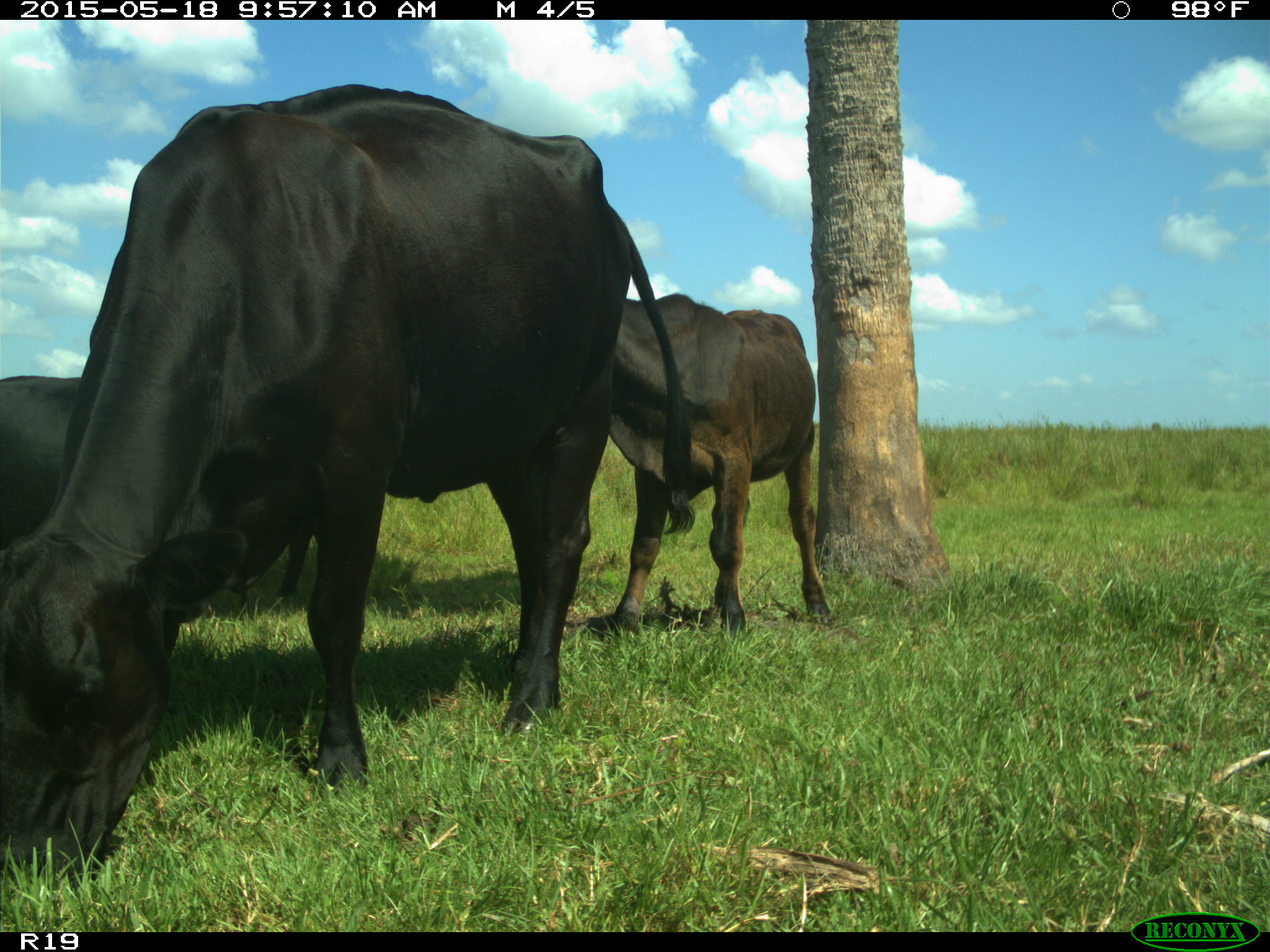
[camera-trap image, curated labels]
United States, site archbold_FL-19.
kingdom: Animalia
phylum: Chordata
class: Mammalia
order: Artiodactyla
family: Bovidae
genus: Bos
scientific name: Bos taurus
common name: domestic cow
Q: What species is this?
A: Bos taurus (domestic cow).